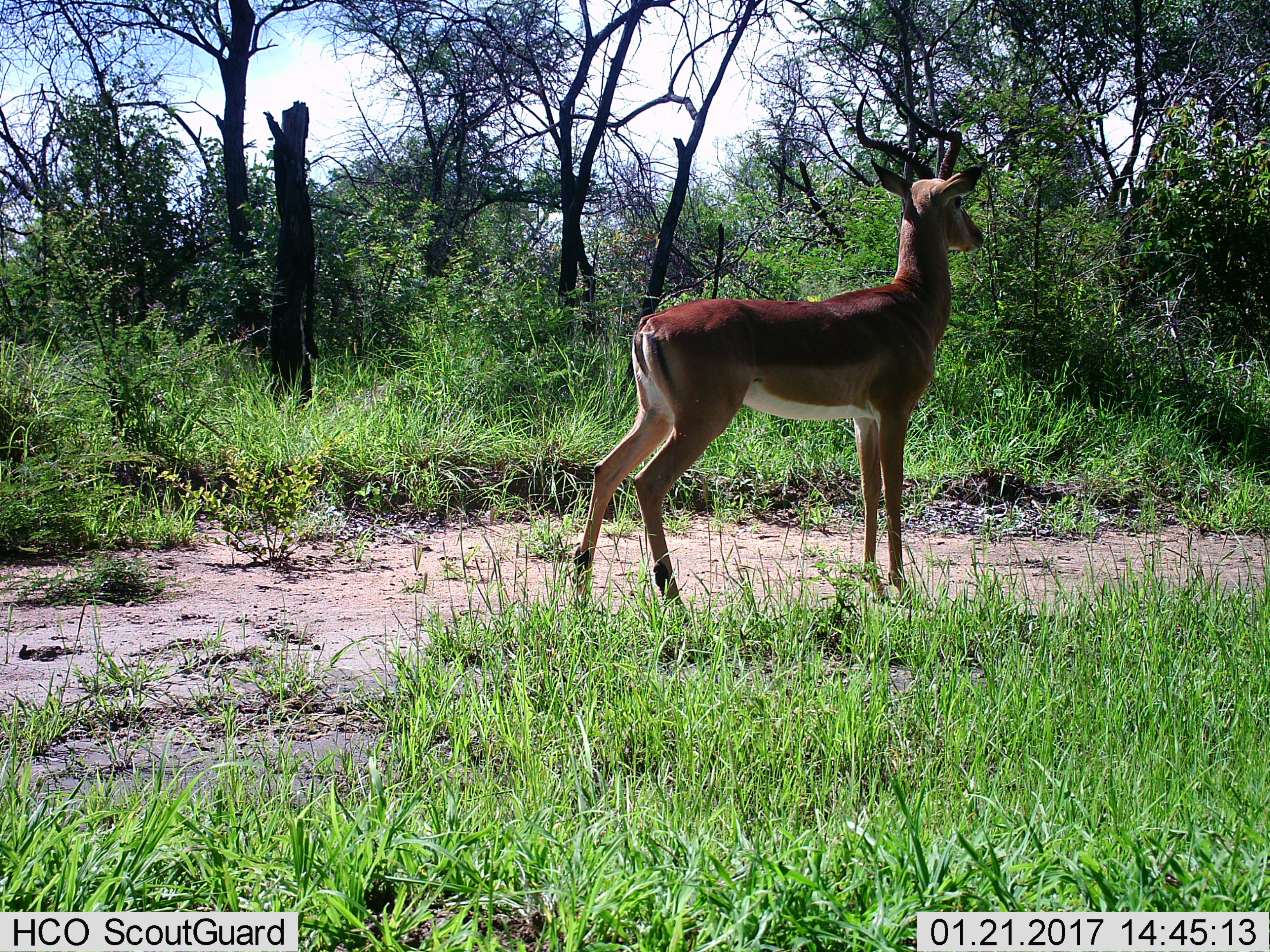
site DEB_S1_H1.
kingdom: Animalia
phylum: Chordata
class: Mammalia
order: Artiodactyla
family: Bovidae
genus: Aepyceros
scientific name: Aepyceros melampus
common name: impala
Impala (Aepyceros melampus), count 1. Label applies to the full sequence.